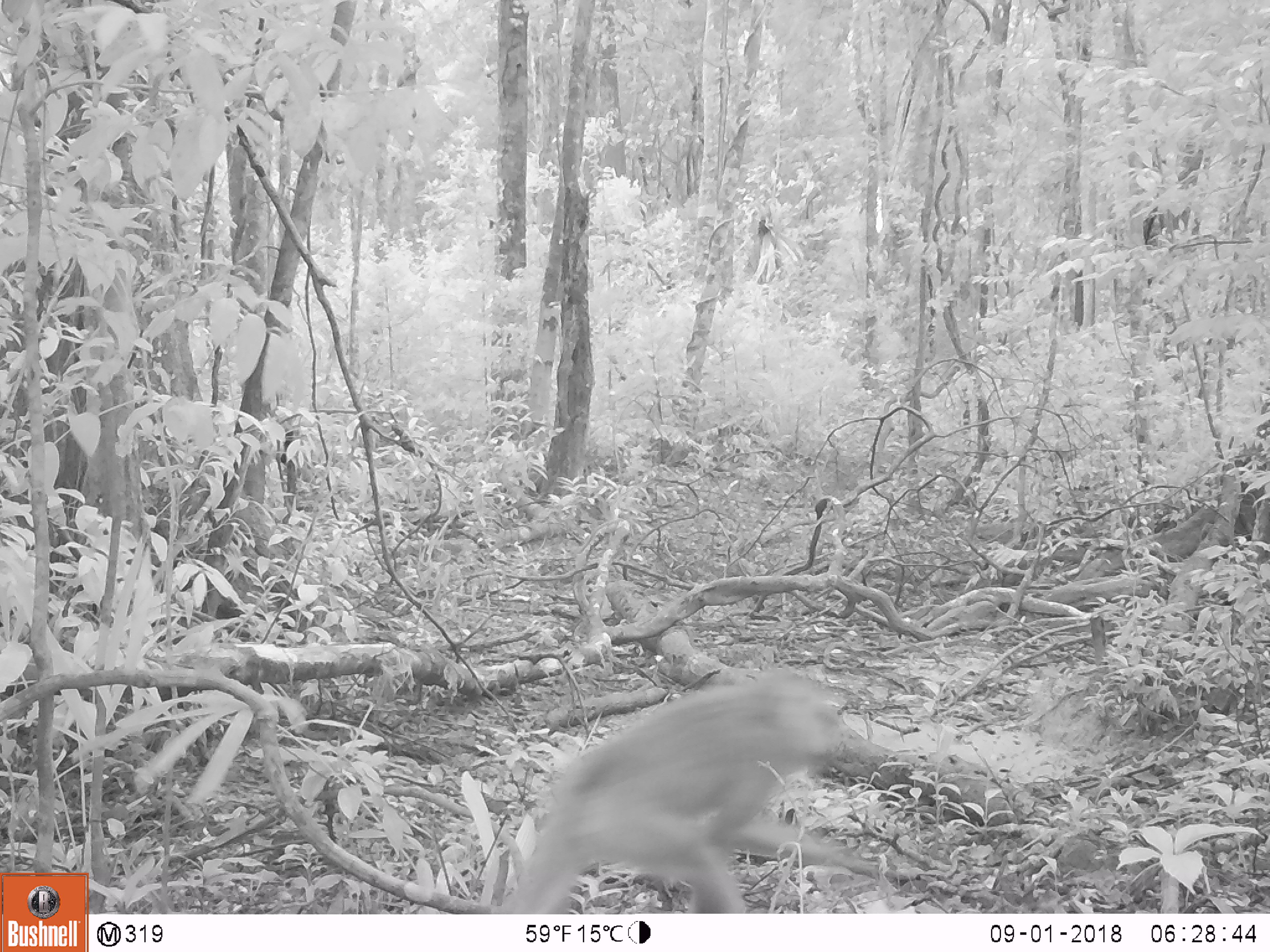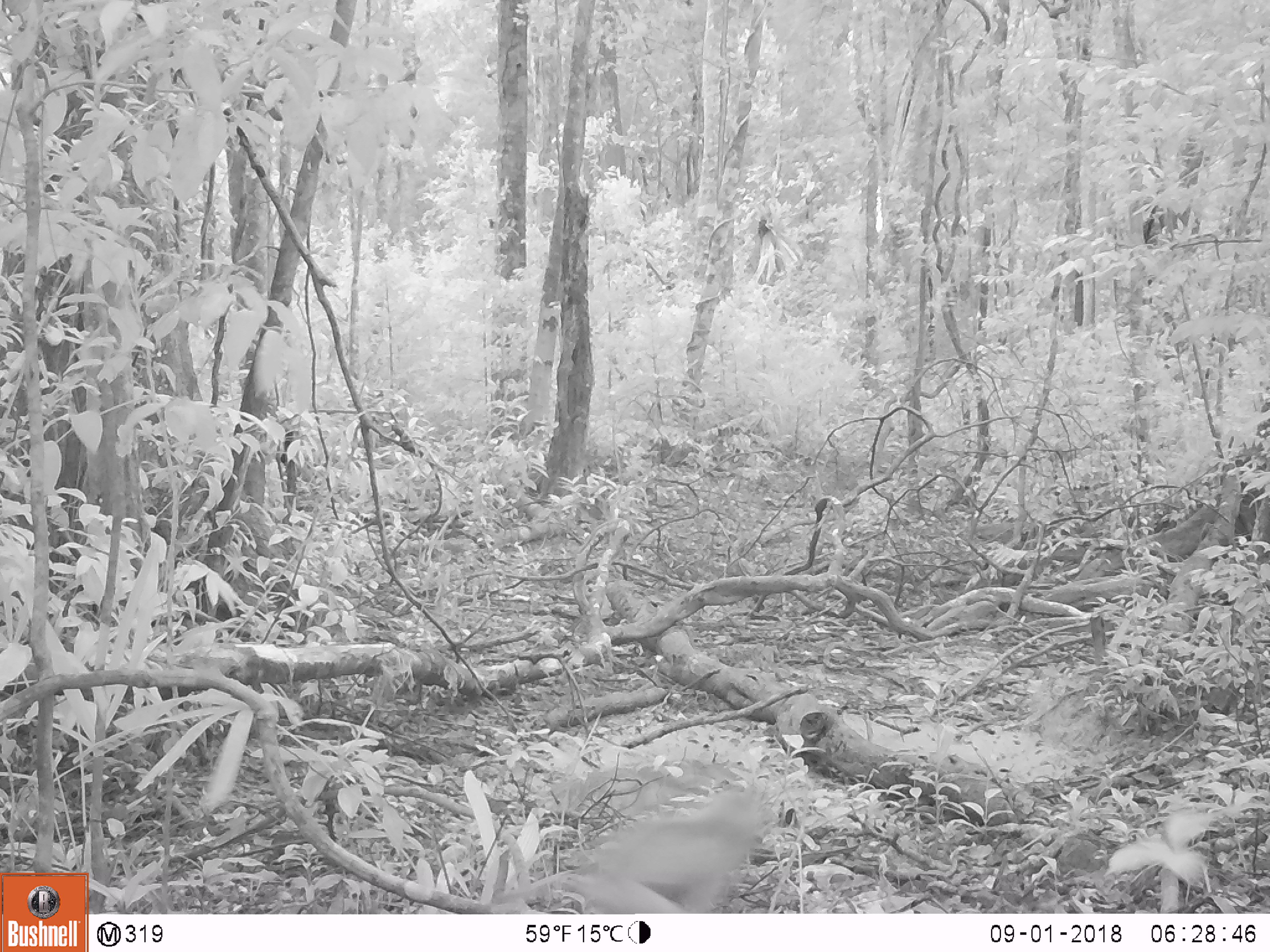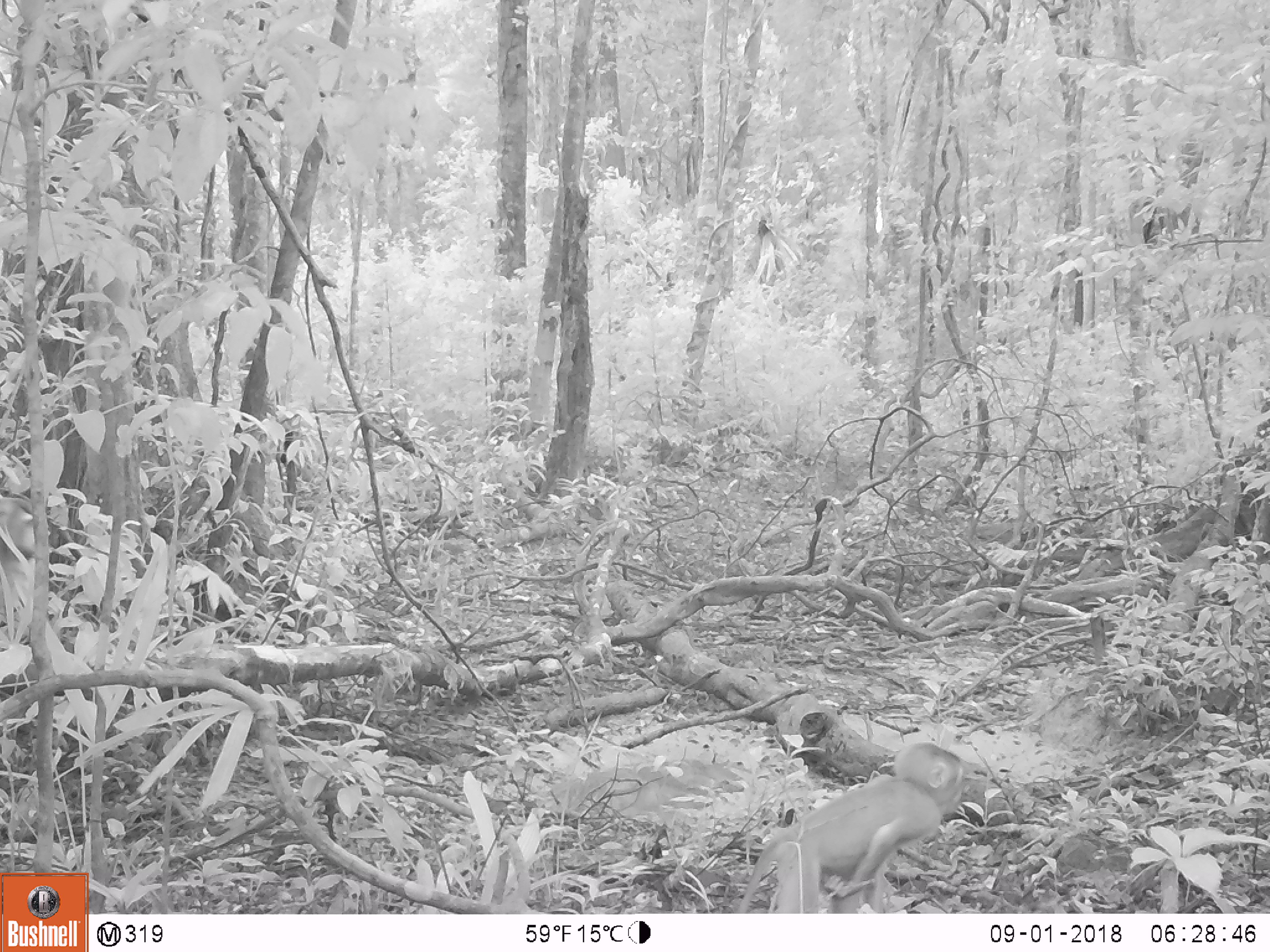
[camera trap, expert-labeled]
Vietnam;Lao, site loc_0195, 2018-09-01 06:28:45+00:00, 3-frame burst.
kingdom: Animalia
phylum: Chordata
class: Mammalia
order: Primates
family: Cercopithecidae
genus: Macaca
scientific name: Macaca nemestrina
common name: pig-tailed macaque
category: pig tailed macaque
Pig tailed macaque (pig-tailed macaque) (Macaca nemestrina). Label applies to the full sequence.